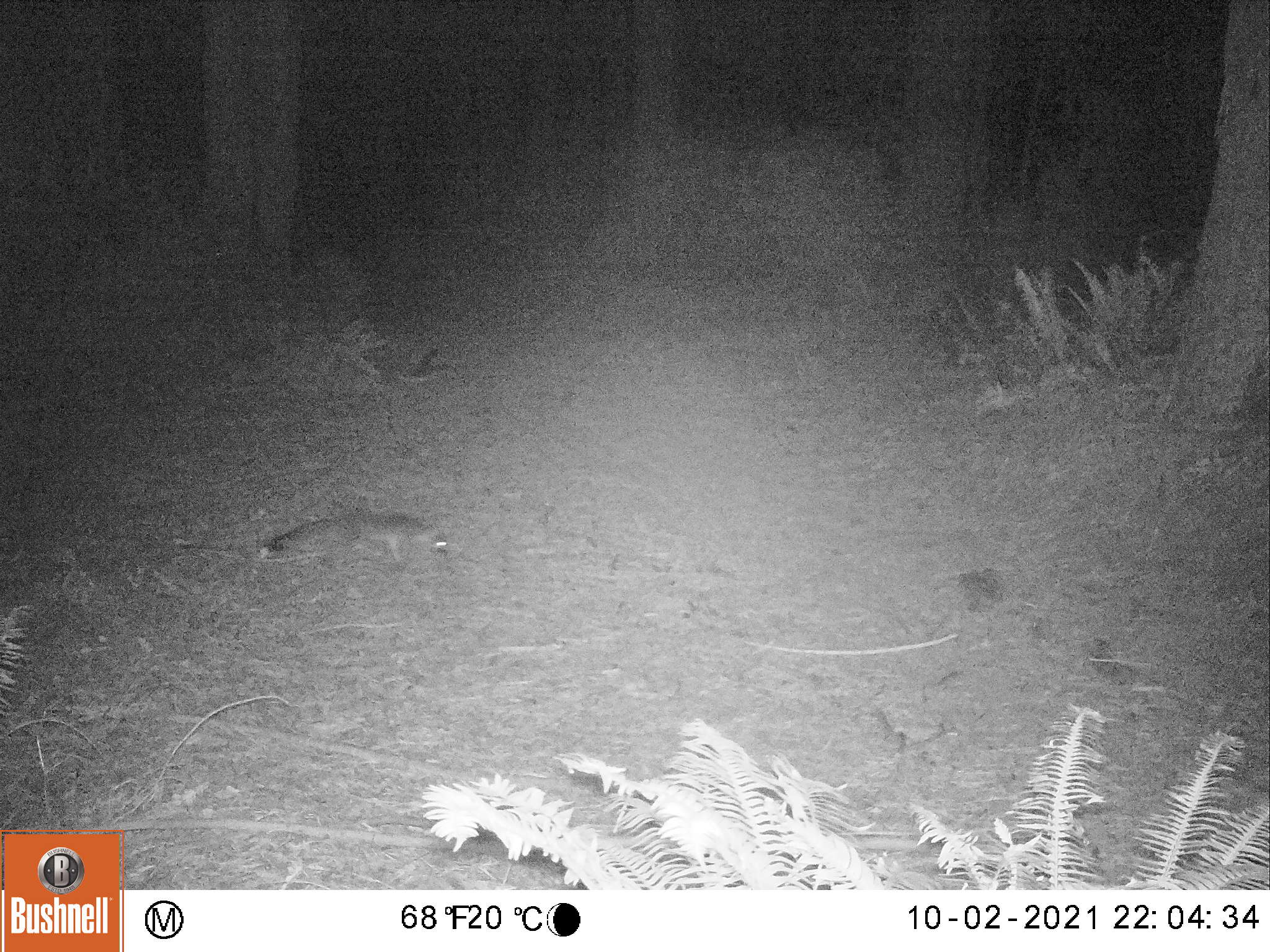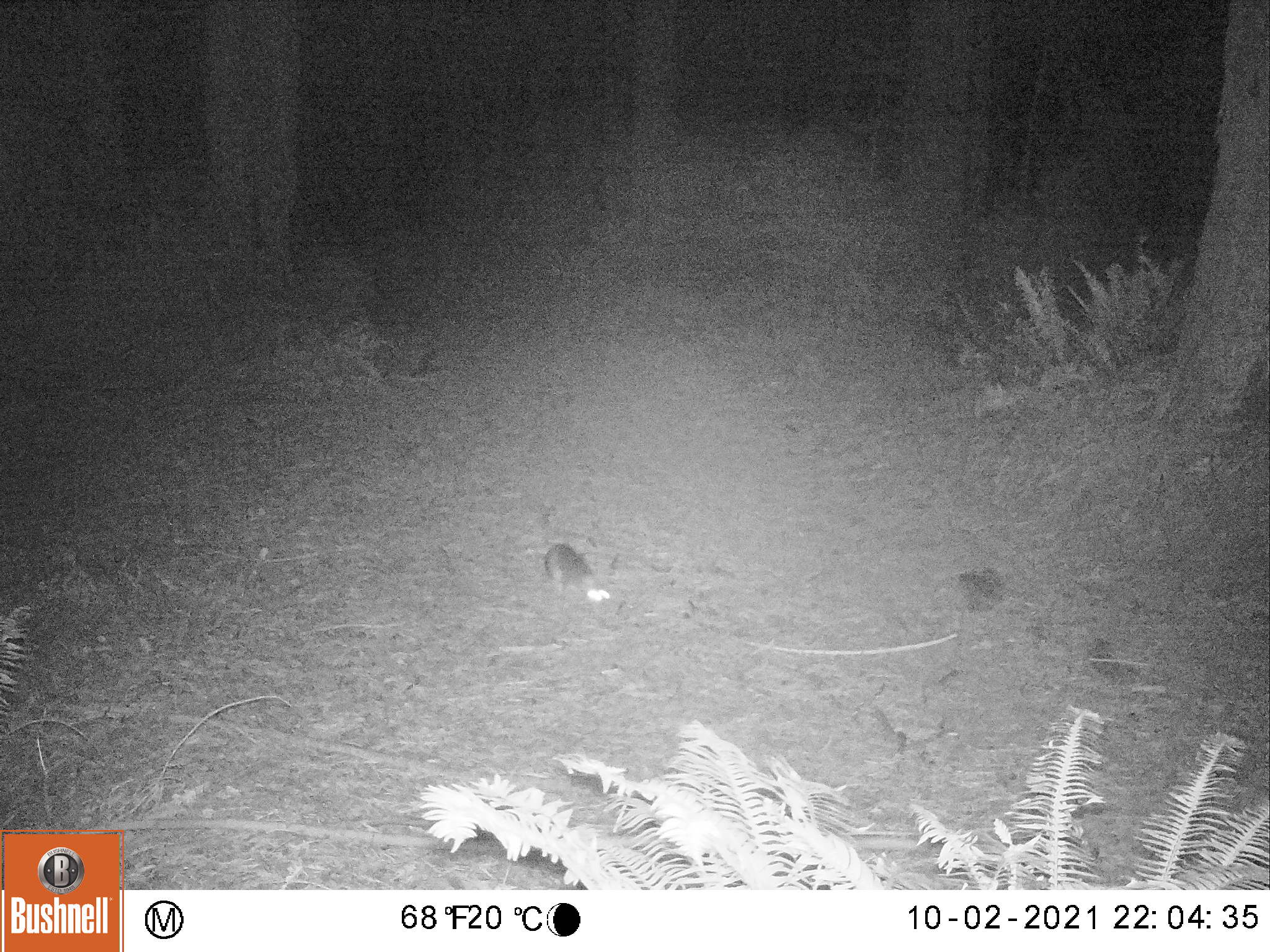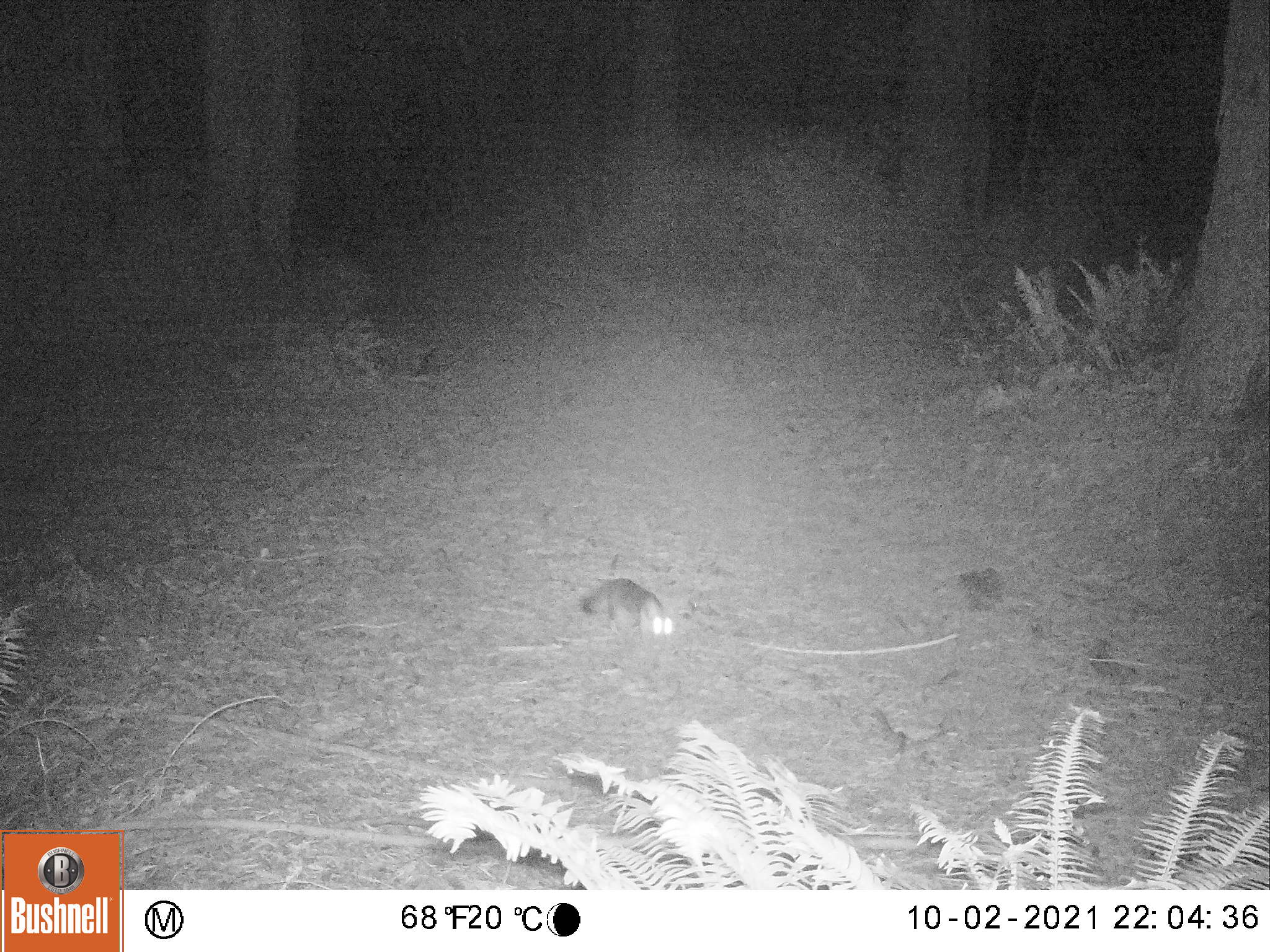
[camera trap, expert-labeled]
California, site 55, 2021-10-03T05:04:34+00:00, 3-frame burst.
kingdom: Animalia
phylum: Chordata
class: Mammalia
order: Carnivora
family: Canidae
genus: Urocyon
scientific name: Urocyon cinereoargenteus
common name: gray fox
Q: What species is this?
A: Gray fox (Urocyon cinereoargenteus).